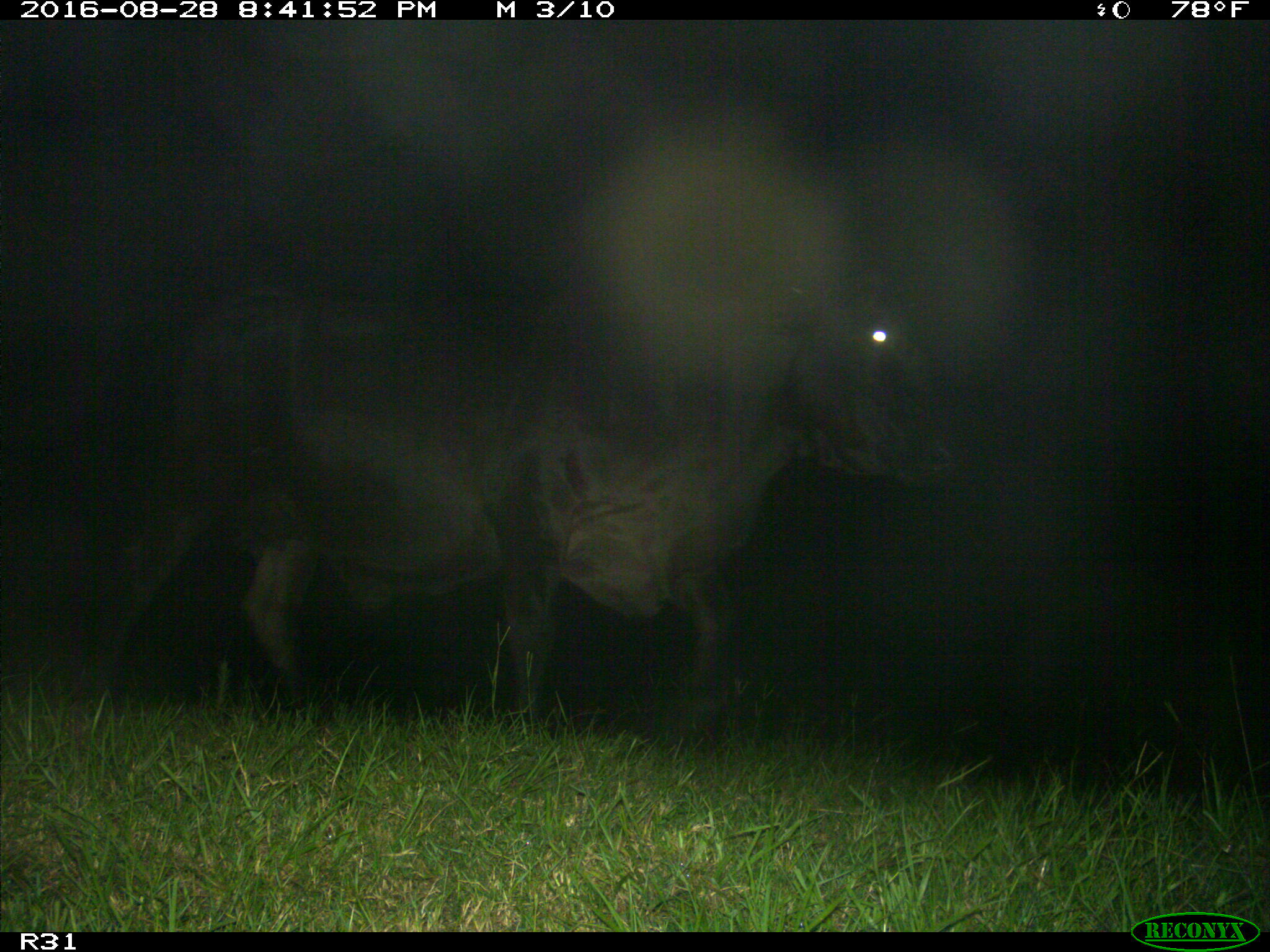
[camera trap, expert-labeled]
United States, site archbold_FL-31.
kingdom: Animalia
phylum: Chordata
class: Mammalia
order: Artiodactyla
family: Bovidae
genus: Bos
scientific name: Bos taurus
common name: domestic cow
Bos taurus (domestic cow).